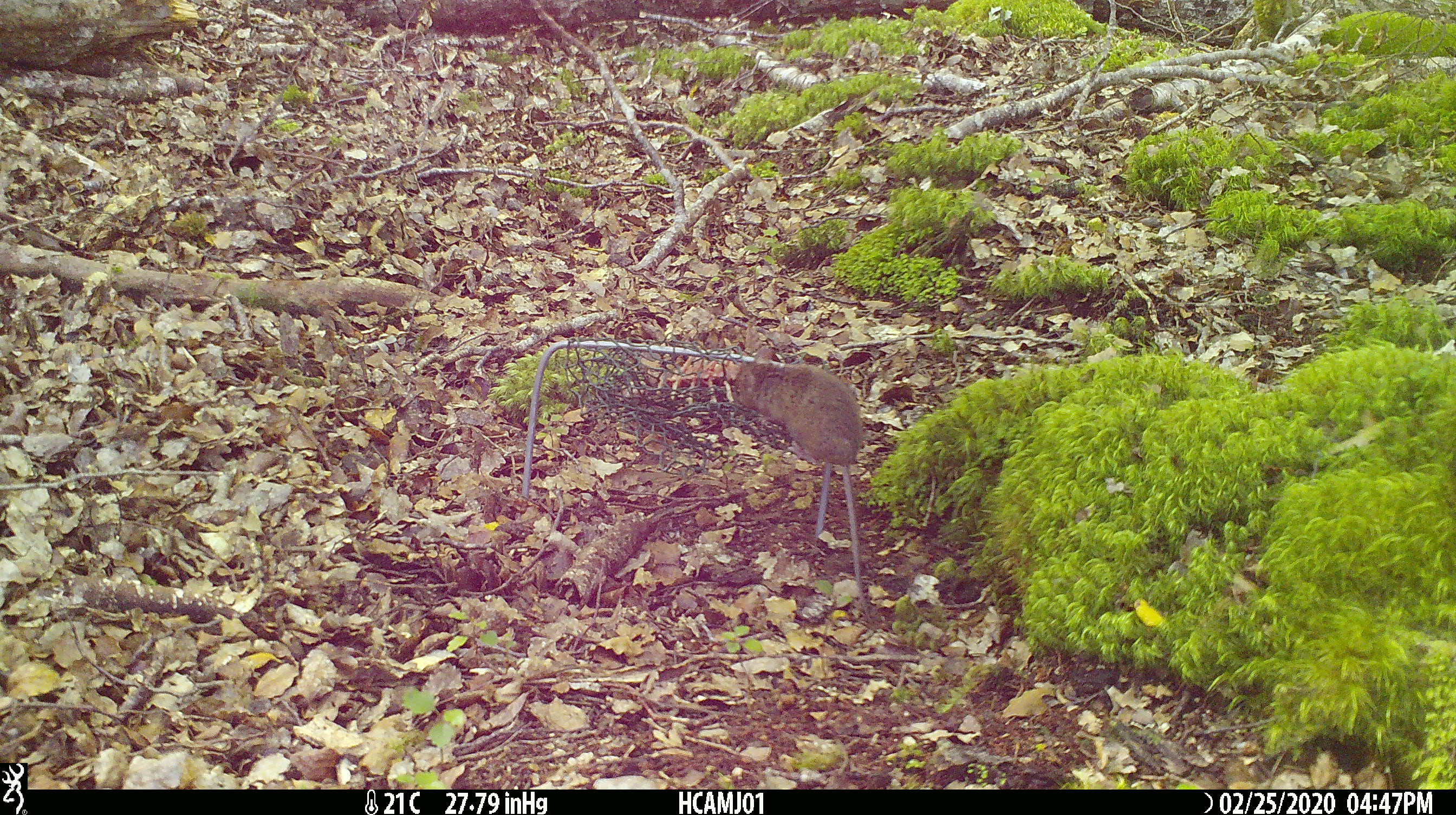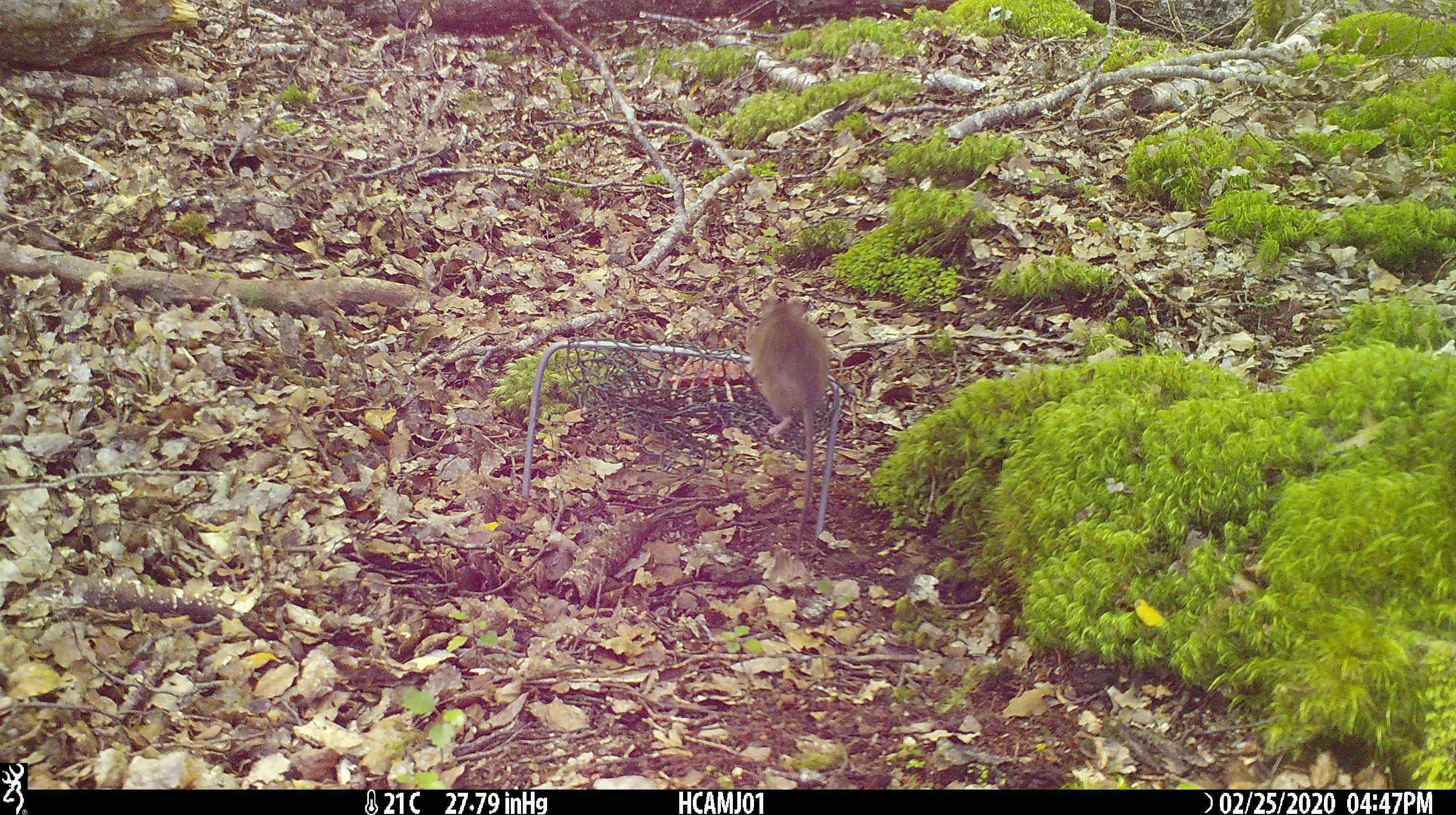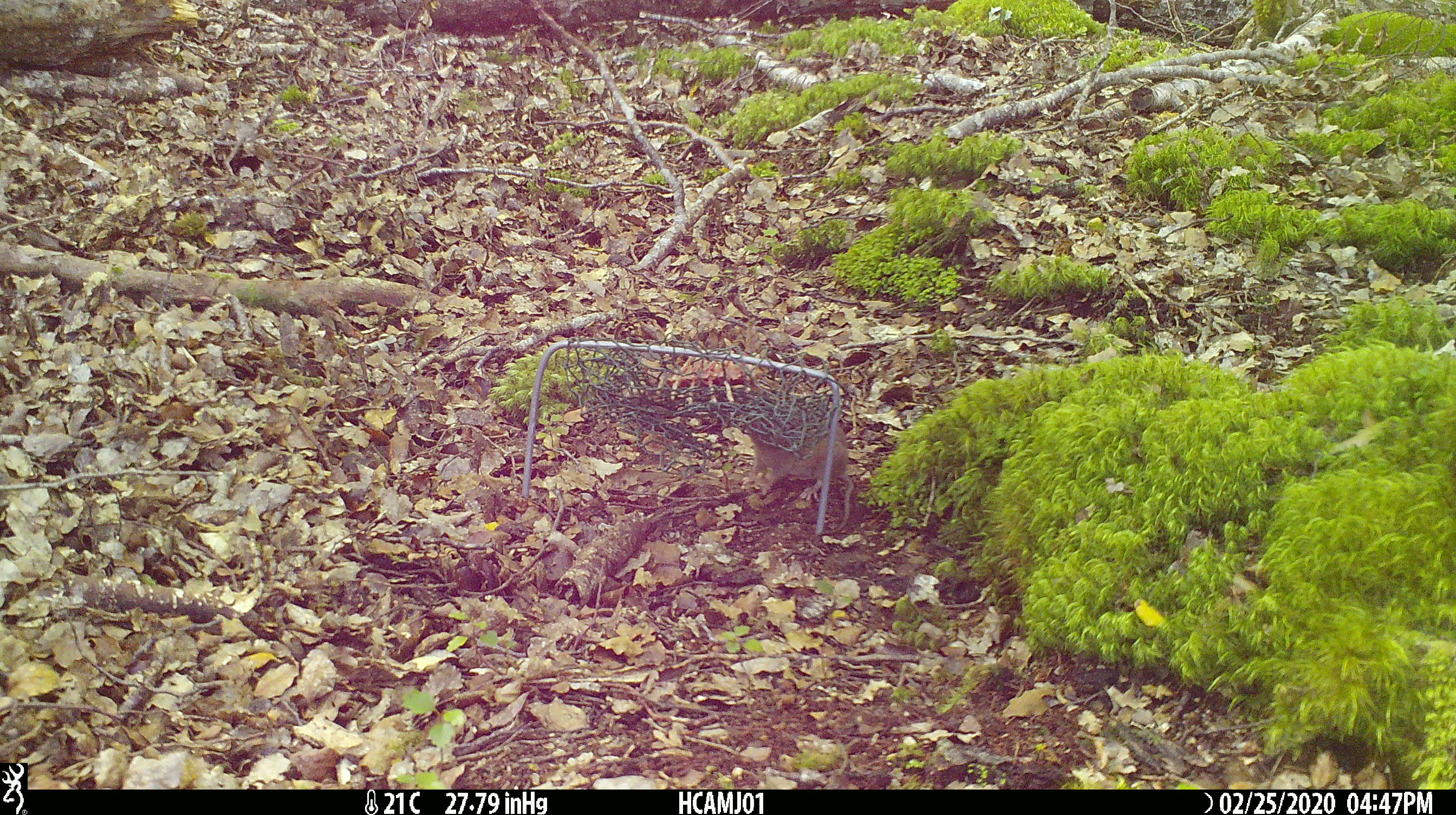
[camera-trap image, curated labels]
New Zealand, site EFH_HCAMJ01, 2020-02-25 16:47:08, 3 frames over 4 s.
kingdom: Animalia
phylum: Chordata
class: Mammalia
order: Rodentia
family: Muridae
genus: Mus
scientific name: Mus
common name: mouse